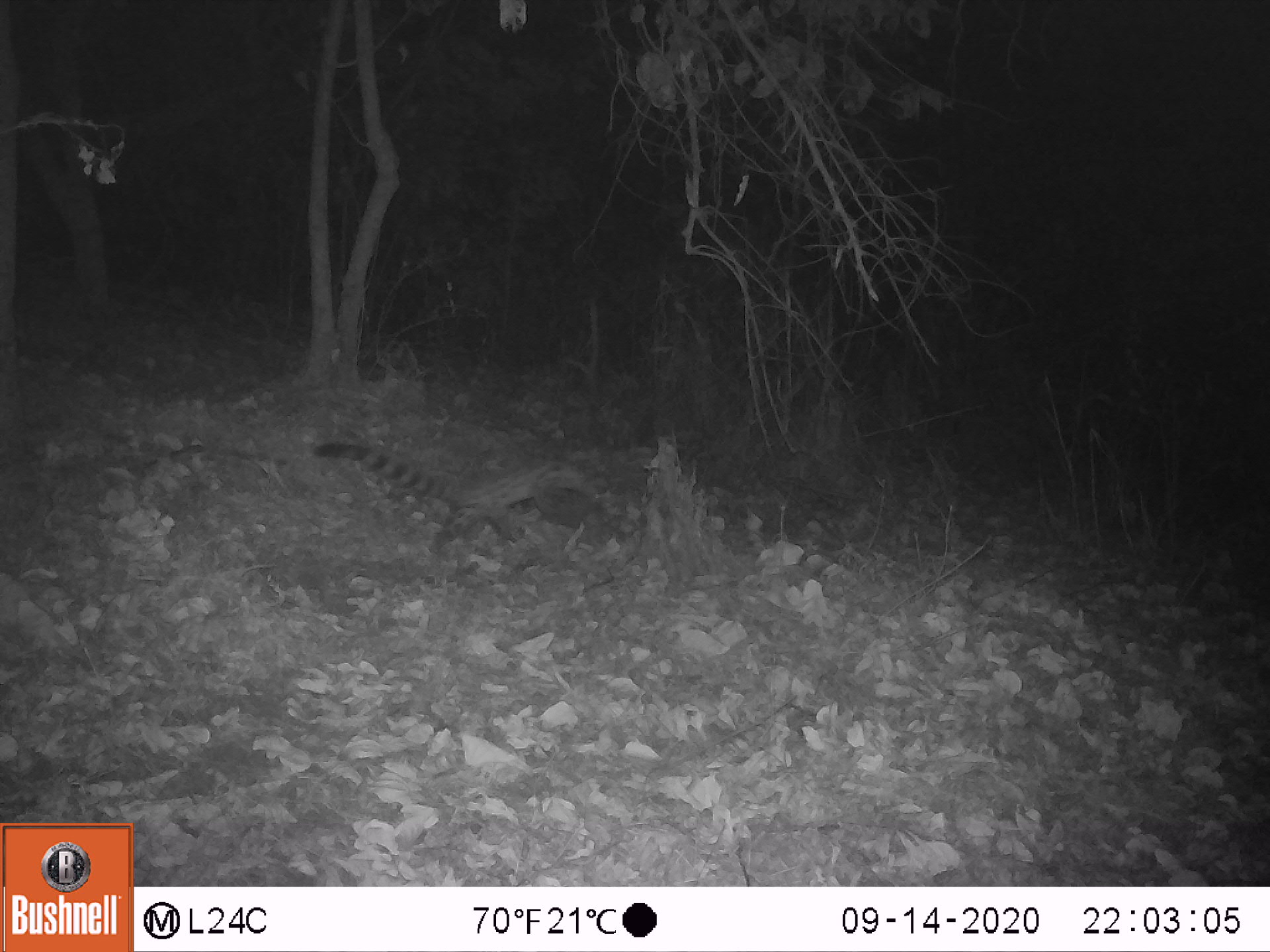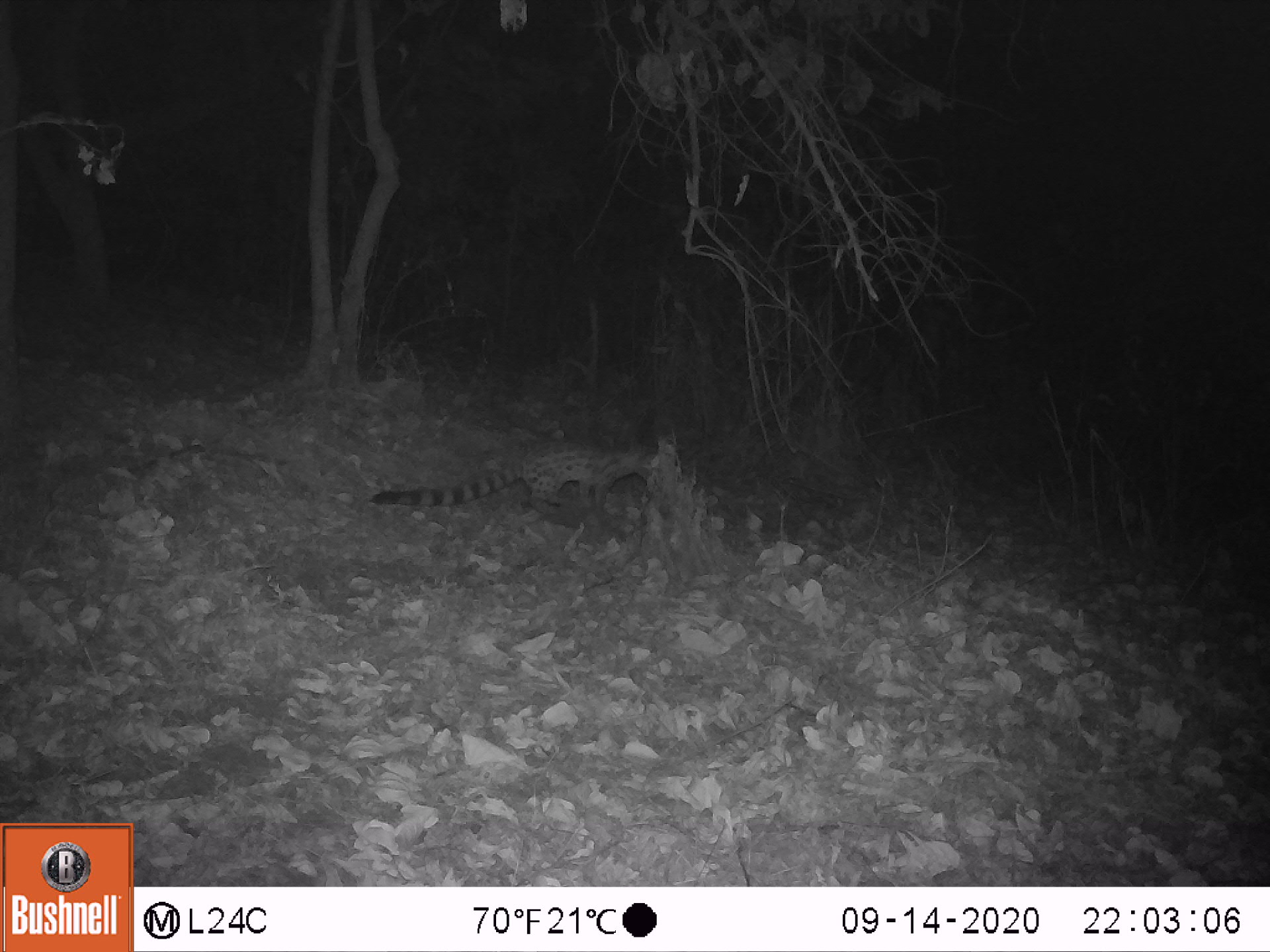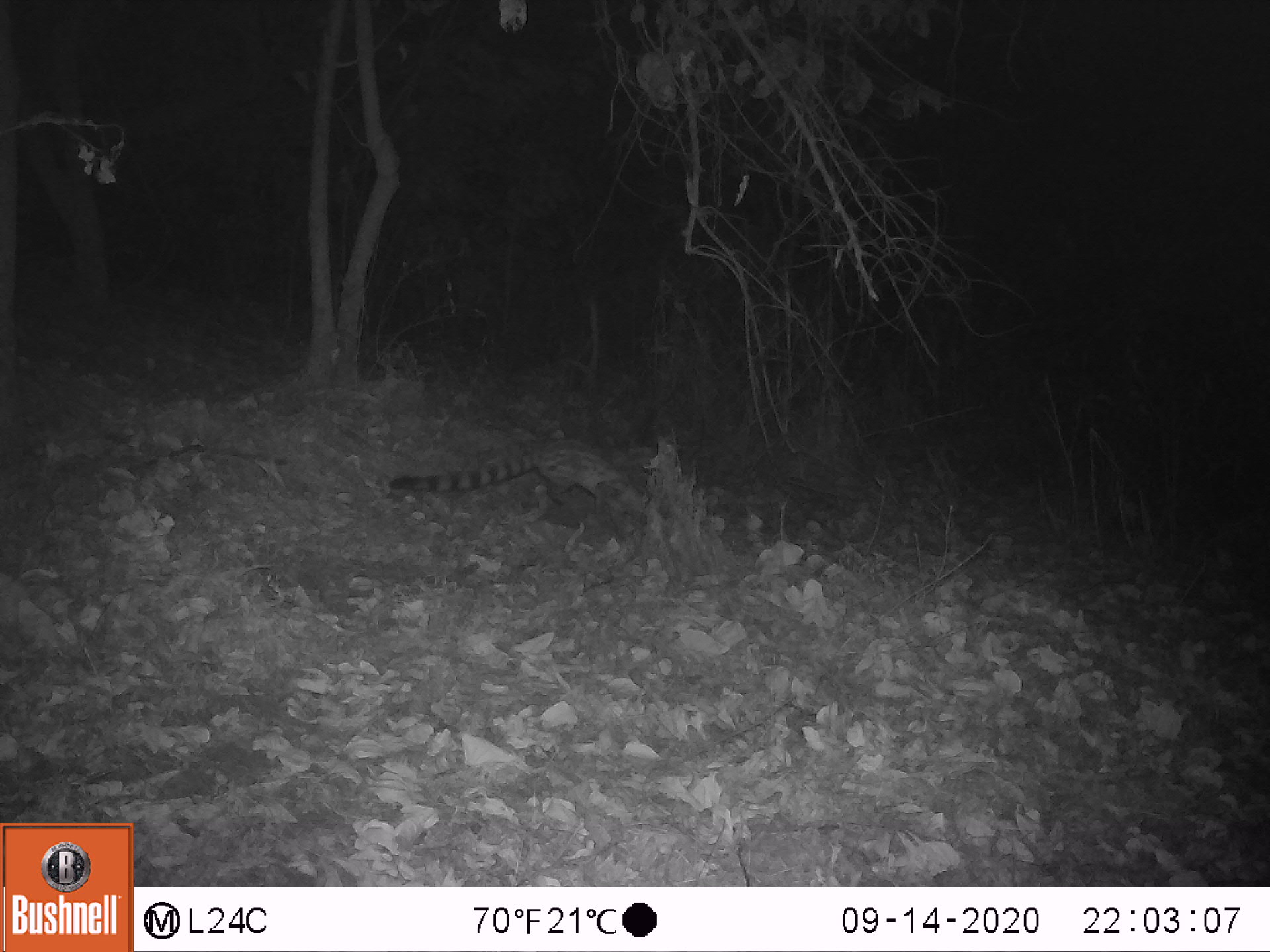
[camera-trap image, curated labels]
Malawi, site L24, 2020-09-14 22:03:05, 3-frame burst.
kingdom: Animalia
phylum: Chordata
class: Mammalia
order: Carnivora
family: Viverridae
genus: Genetta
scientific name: Genetta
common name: genet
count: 1